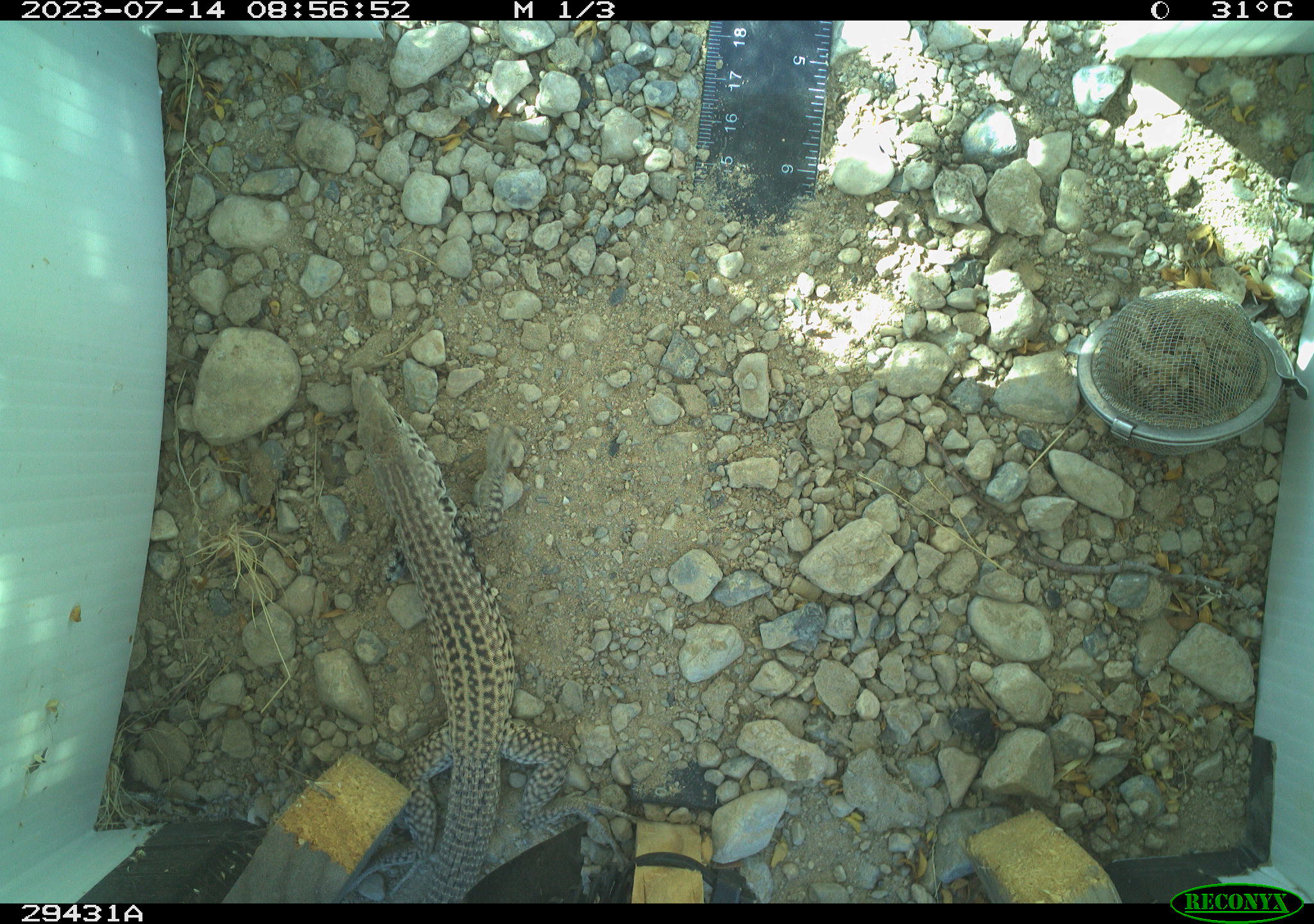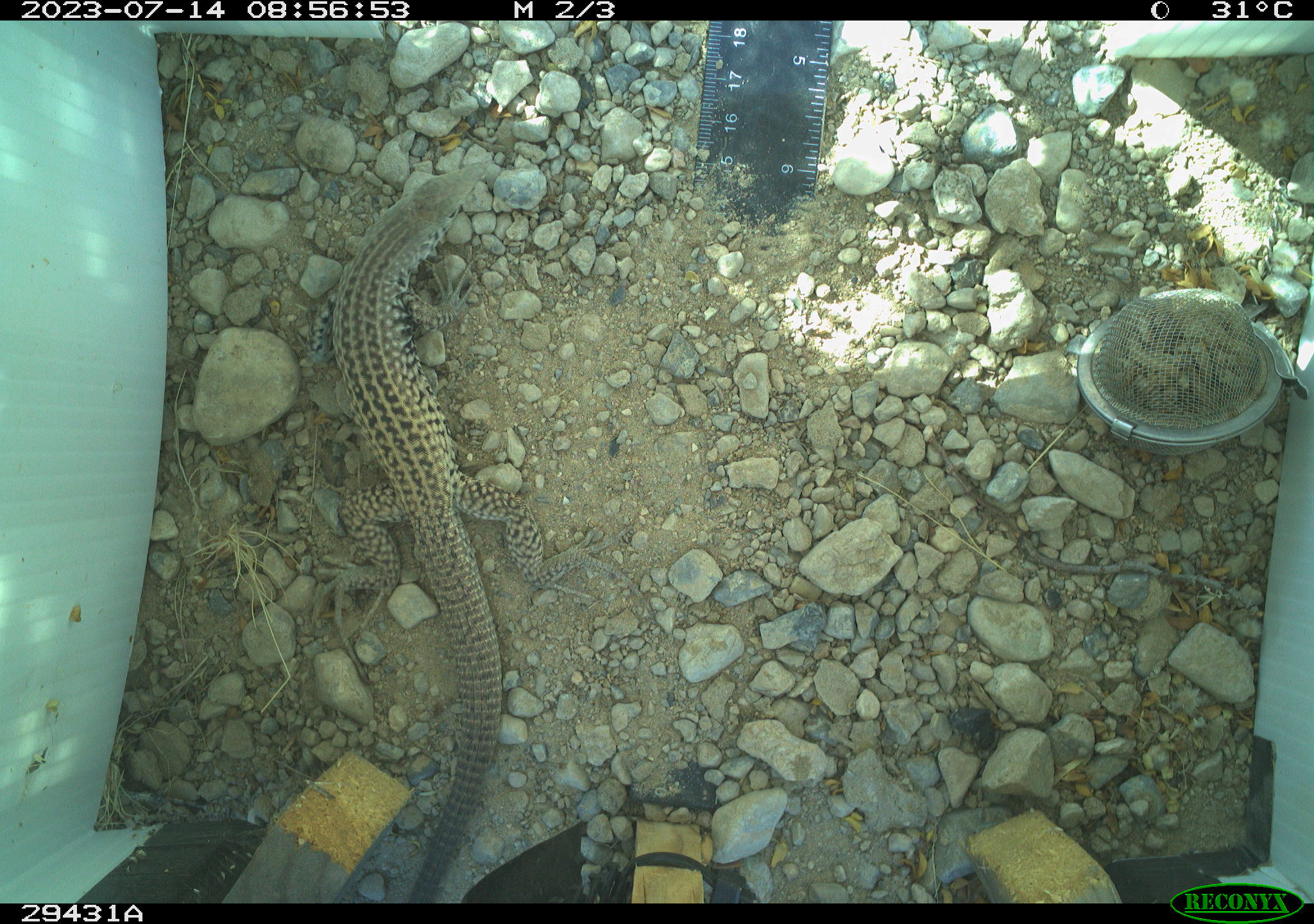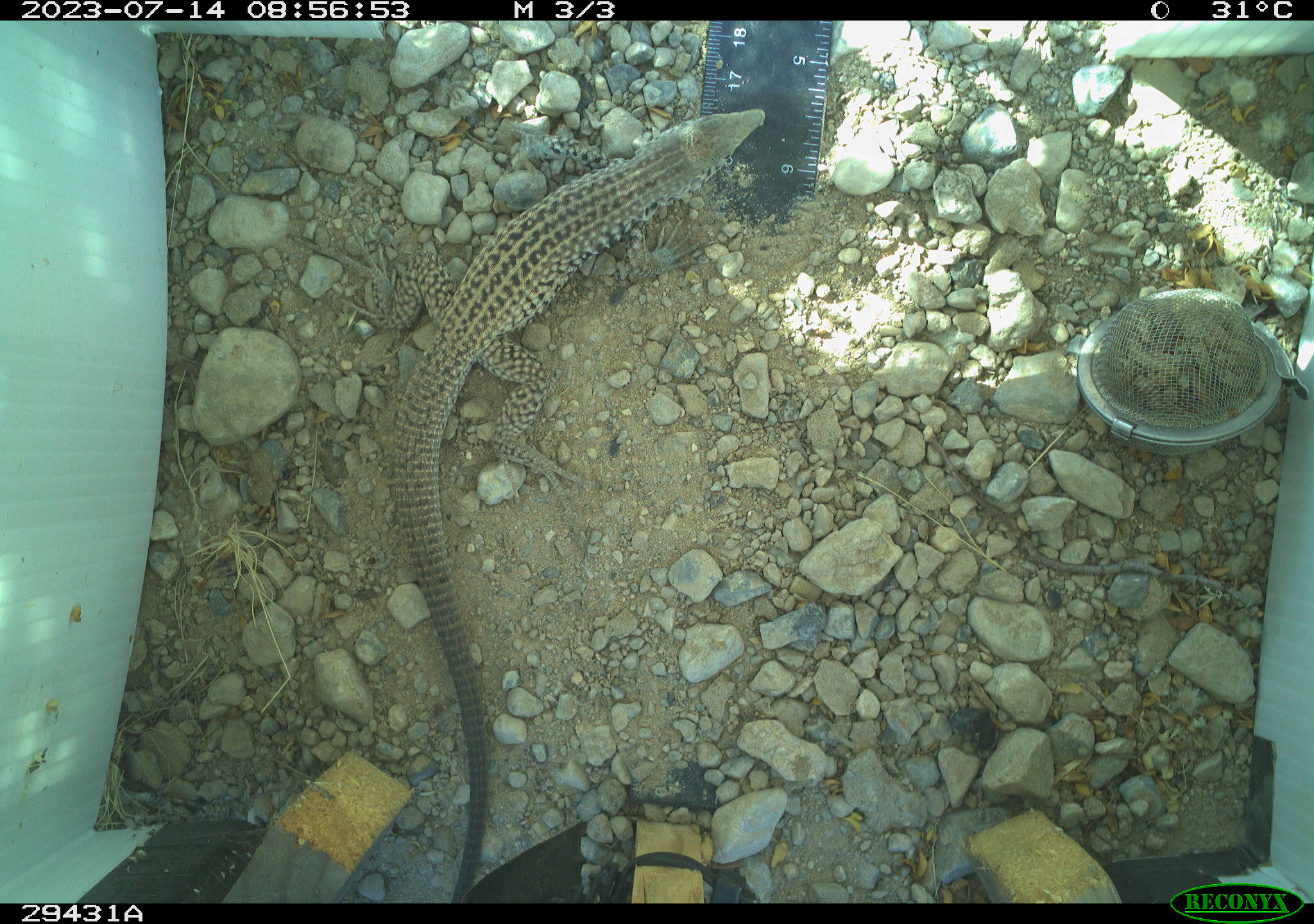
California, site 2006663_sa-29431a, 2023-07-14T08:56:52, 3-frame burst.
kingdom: Animalia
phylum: Chordata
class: Reptilia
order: Squamata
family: Teiidae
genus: Aspidoscelis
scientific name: Aspidoscelis tigris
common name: western whiptail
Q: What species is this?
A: Western whiptail (Aspidoscelis tigris).